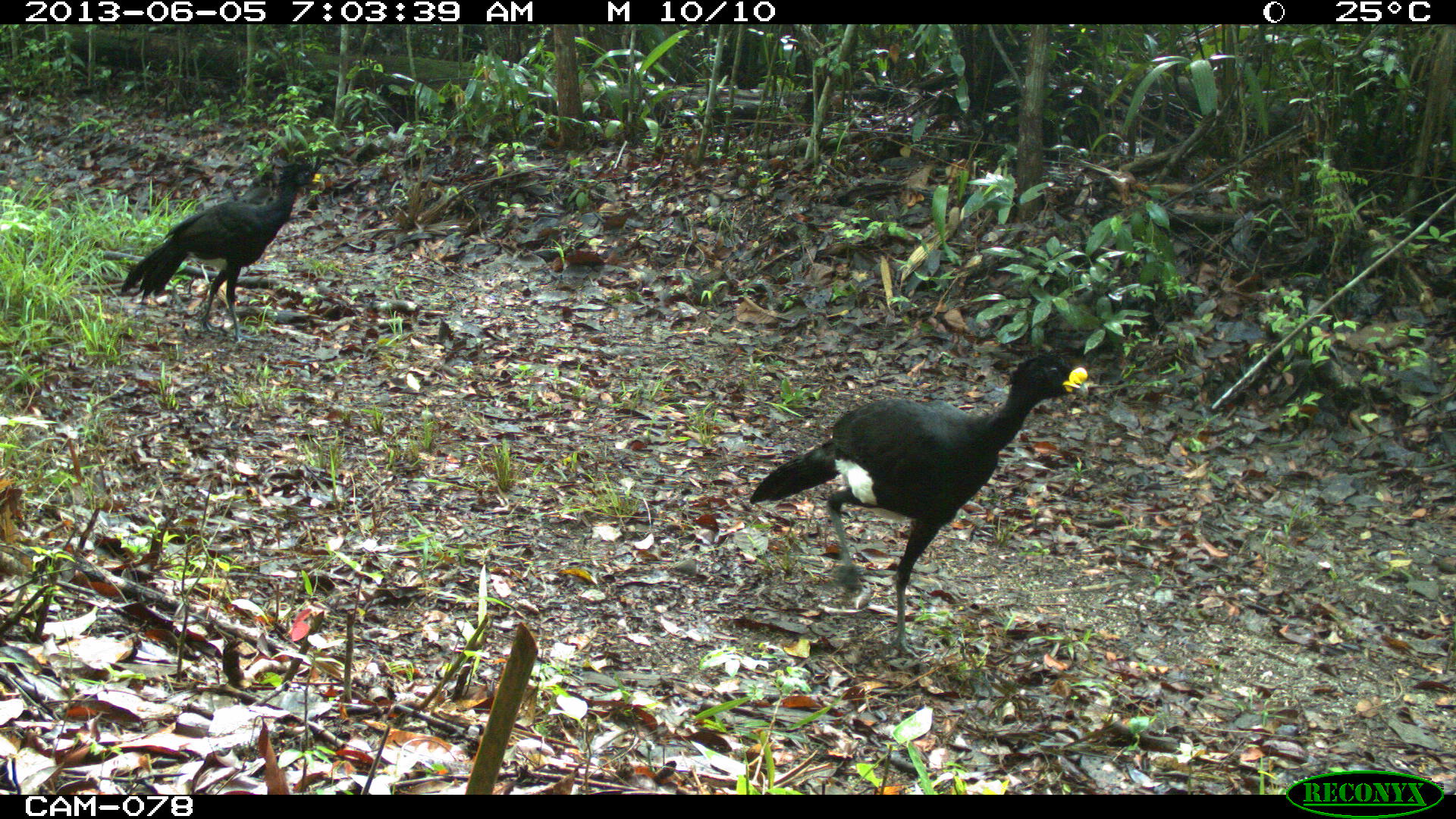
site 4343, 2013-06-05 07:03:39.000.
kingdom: Animalia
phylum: Chordata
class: Aves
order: Galliformes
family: Cracidae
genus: Crax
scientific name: Crax rubra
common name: great curassow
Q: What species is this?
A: Crax rubra (great curassow).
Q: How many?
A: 3.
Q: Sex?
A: Male.